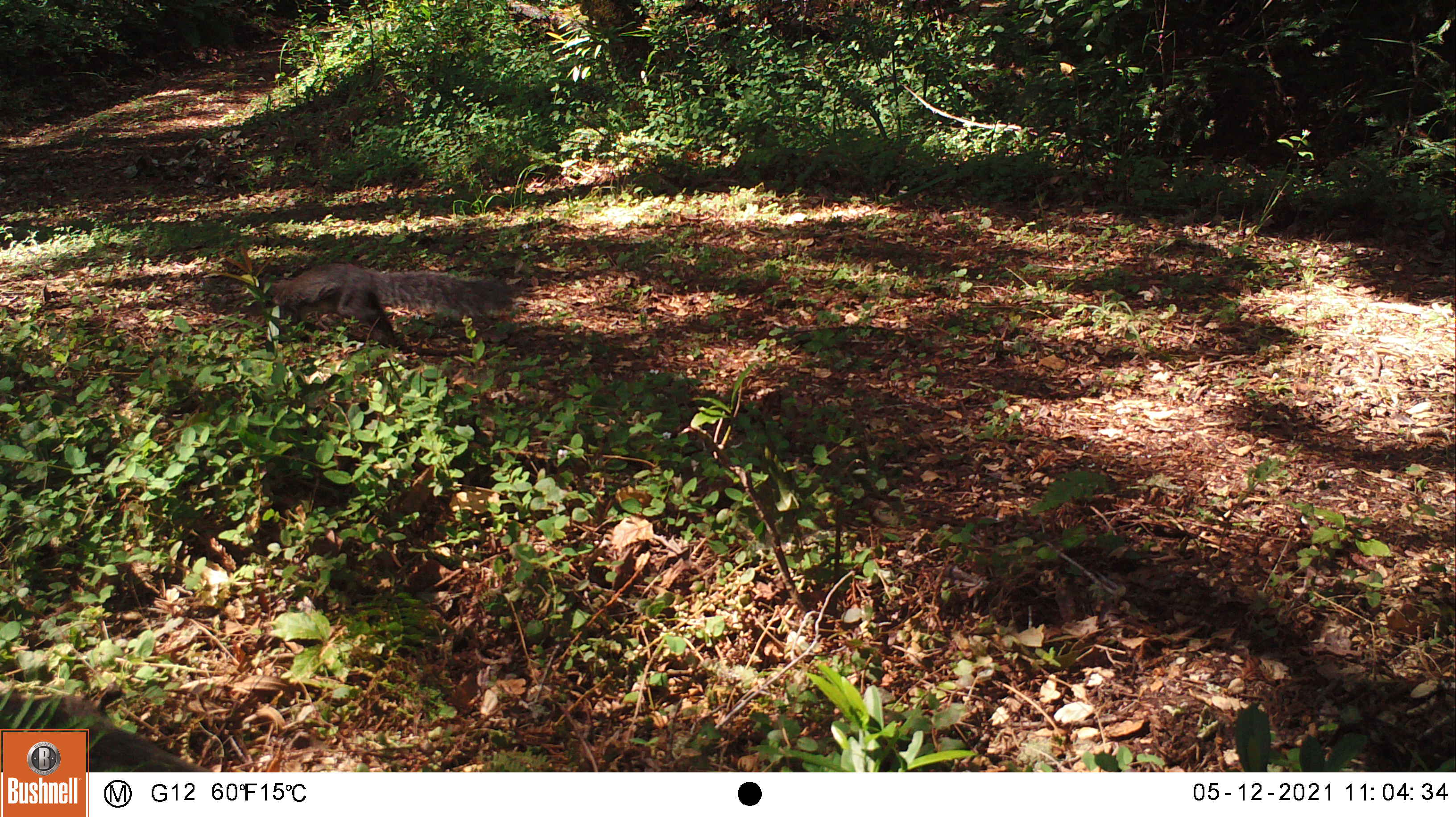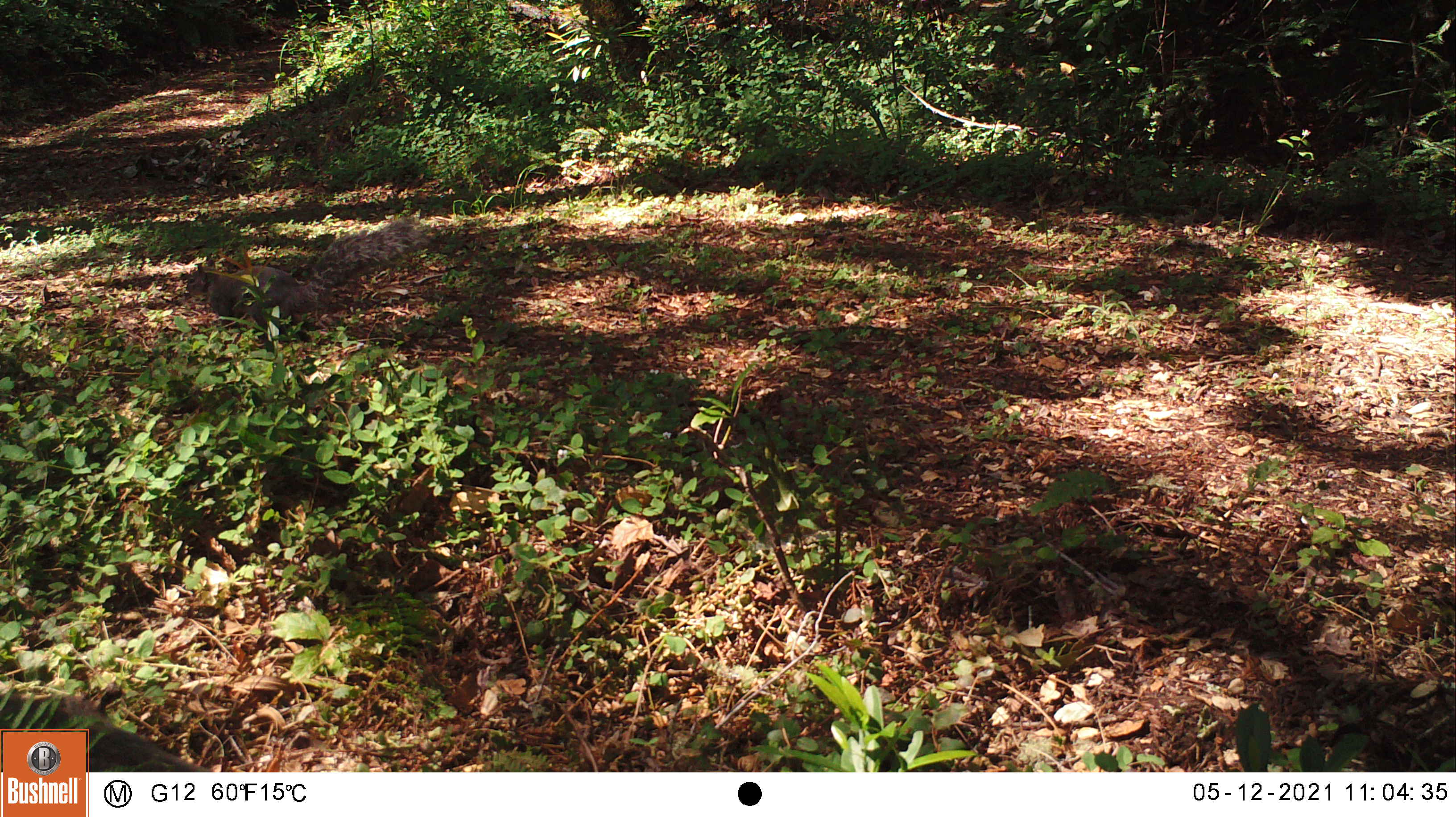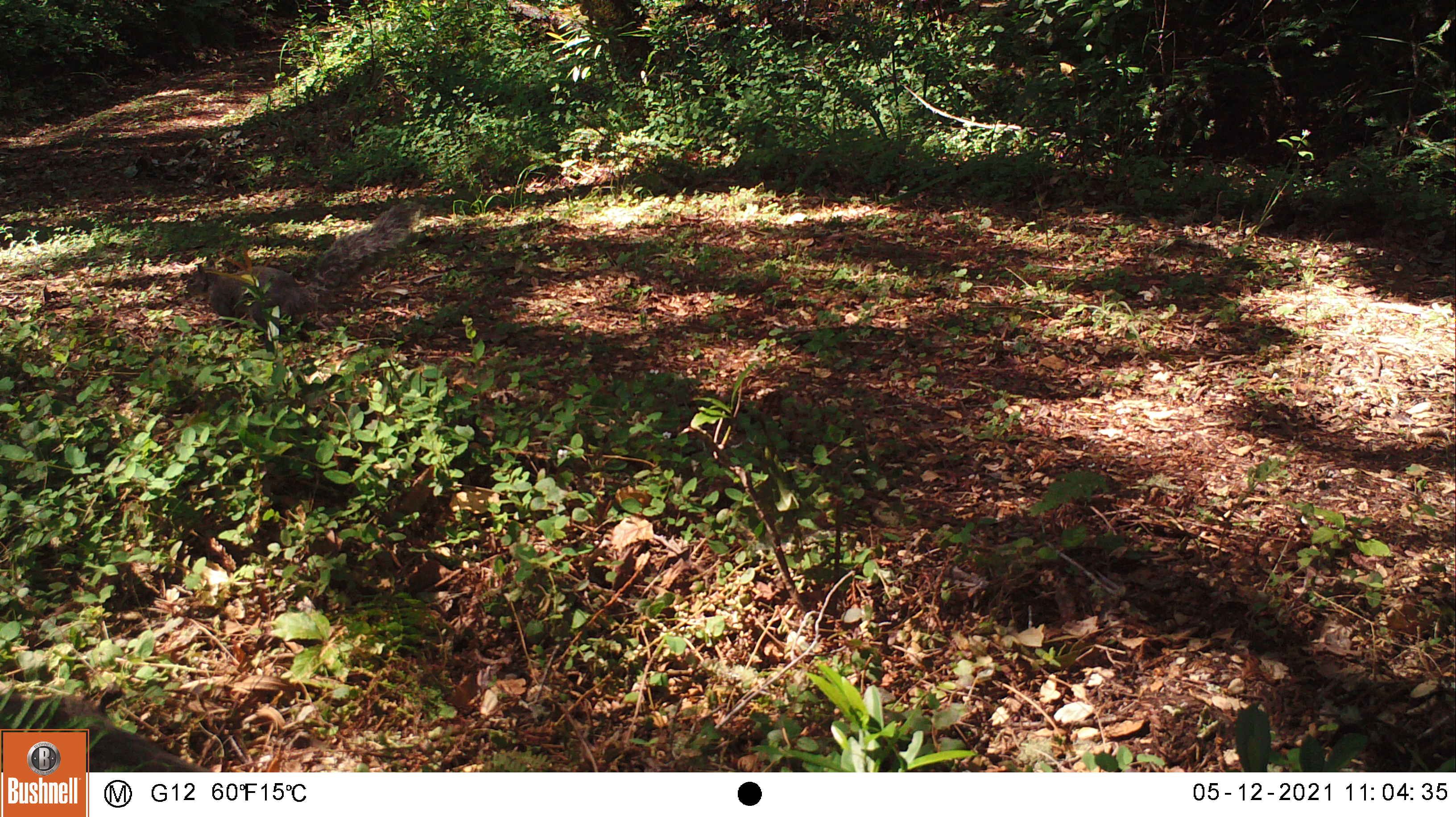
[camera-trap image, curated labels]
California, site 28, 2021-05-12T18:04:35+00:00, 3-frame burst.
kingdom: Animalia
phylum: Chordata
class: Mammalia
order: Rodentia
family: Sciuridae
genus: Sciurus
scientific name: Sciurus griseus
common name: western gray squirrel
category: western grey squirrel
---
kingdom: Animalia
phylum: Chordata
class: Mammalia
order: Rodentia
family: Sciuridae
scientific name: Sciuridae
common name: squirrel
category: unknown squirrel